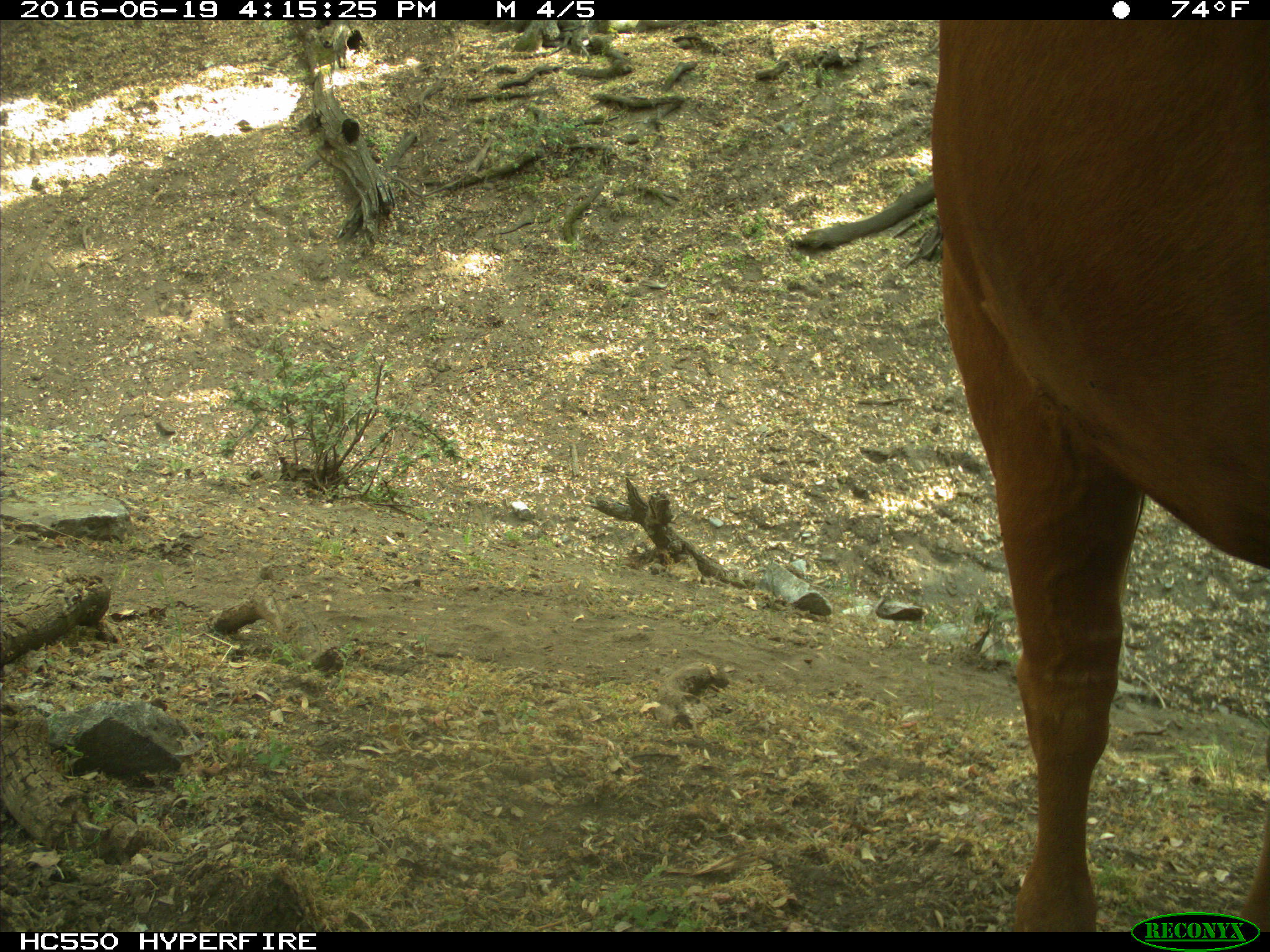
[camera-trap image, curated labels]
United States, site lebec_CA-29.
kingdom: Animalia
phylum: Chordata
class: Mammalia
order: Artiodactyla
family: Bovidae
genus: Bos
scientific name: Bos taurus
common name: domestic cow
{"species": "Bos taurus (domestic cow)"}